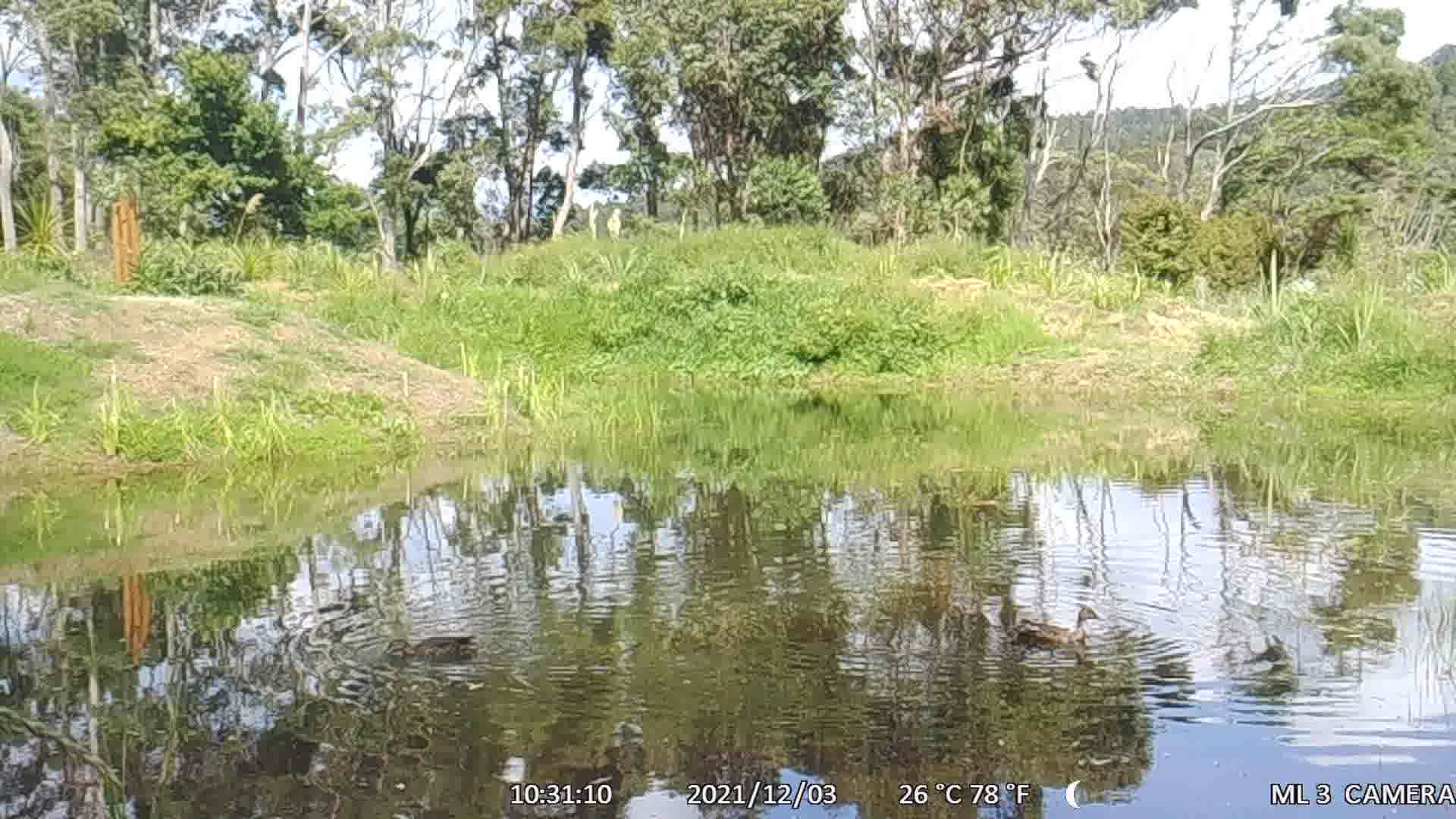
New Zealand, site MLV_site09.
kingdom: Animalia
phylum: Chordata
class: Aves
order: Anseriformes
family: Anatidae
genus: Anas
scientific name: Anas platyrhynchos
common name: mallard